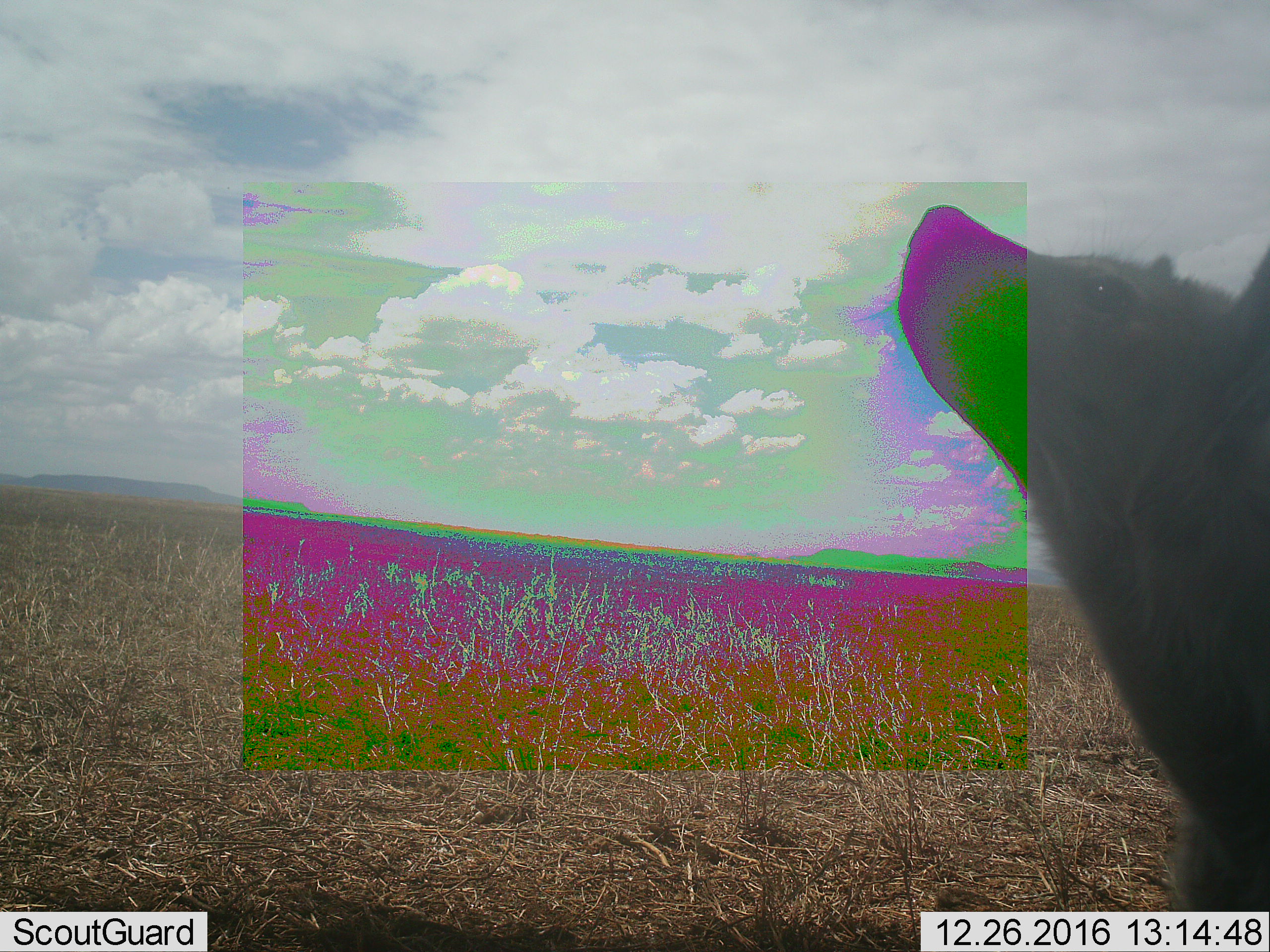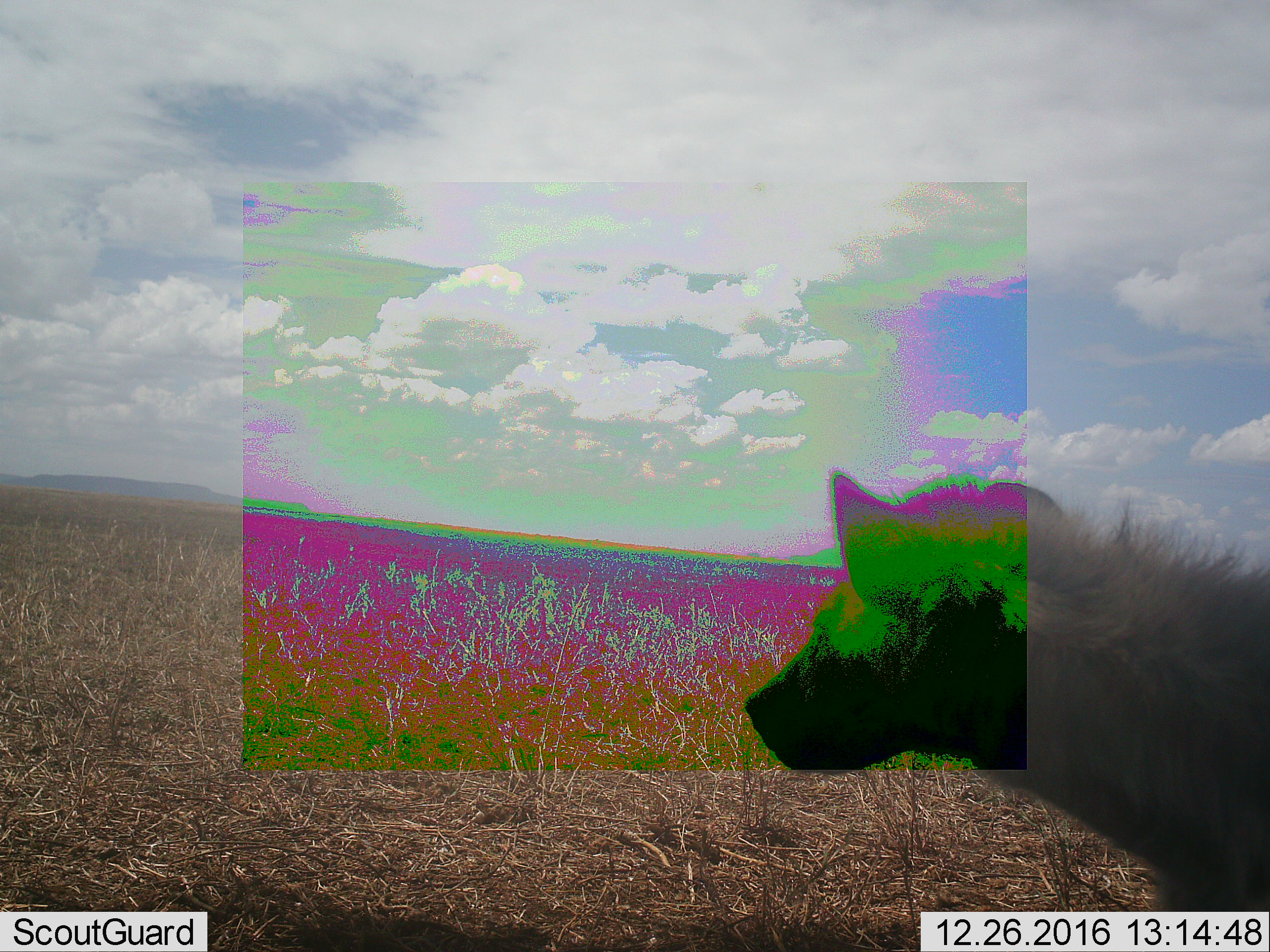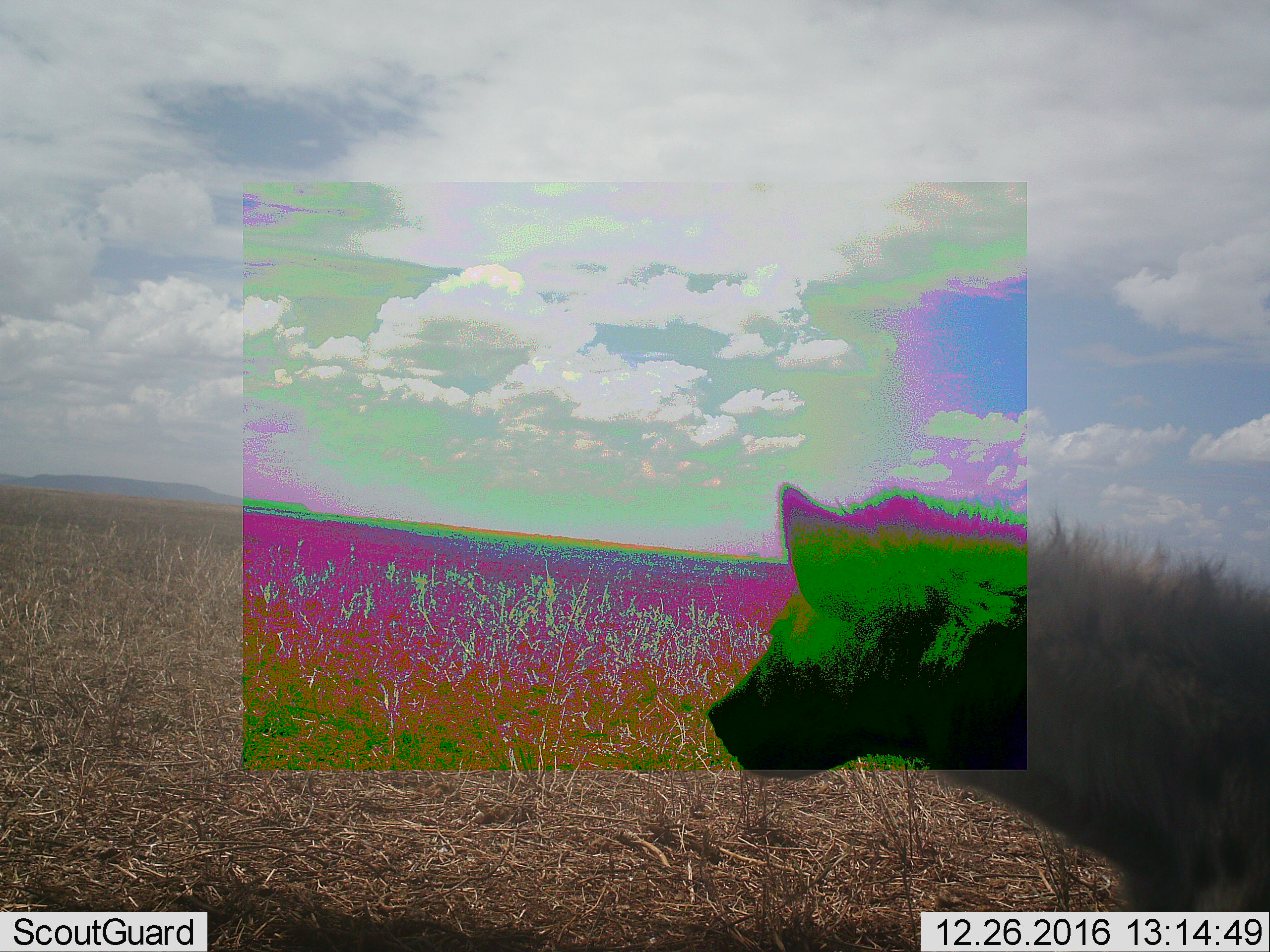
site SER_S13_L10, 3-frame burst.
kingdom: Animalia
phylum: Chordata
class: Mammalia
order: Carnivora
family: Hyaenidae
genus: Crocuta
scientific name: Crocuta crocuta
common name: spotted hyena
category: hyenaspotted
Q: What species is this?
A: Hyenaspotted (spotted hyena) (Crocuta crocuta).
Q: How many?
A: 1.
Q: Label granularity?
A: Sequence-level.